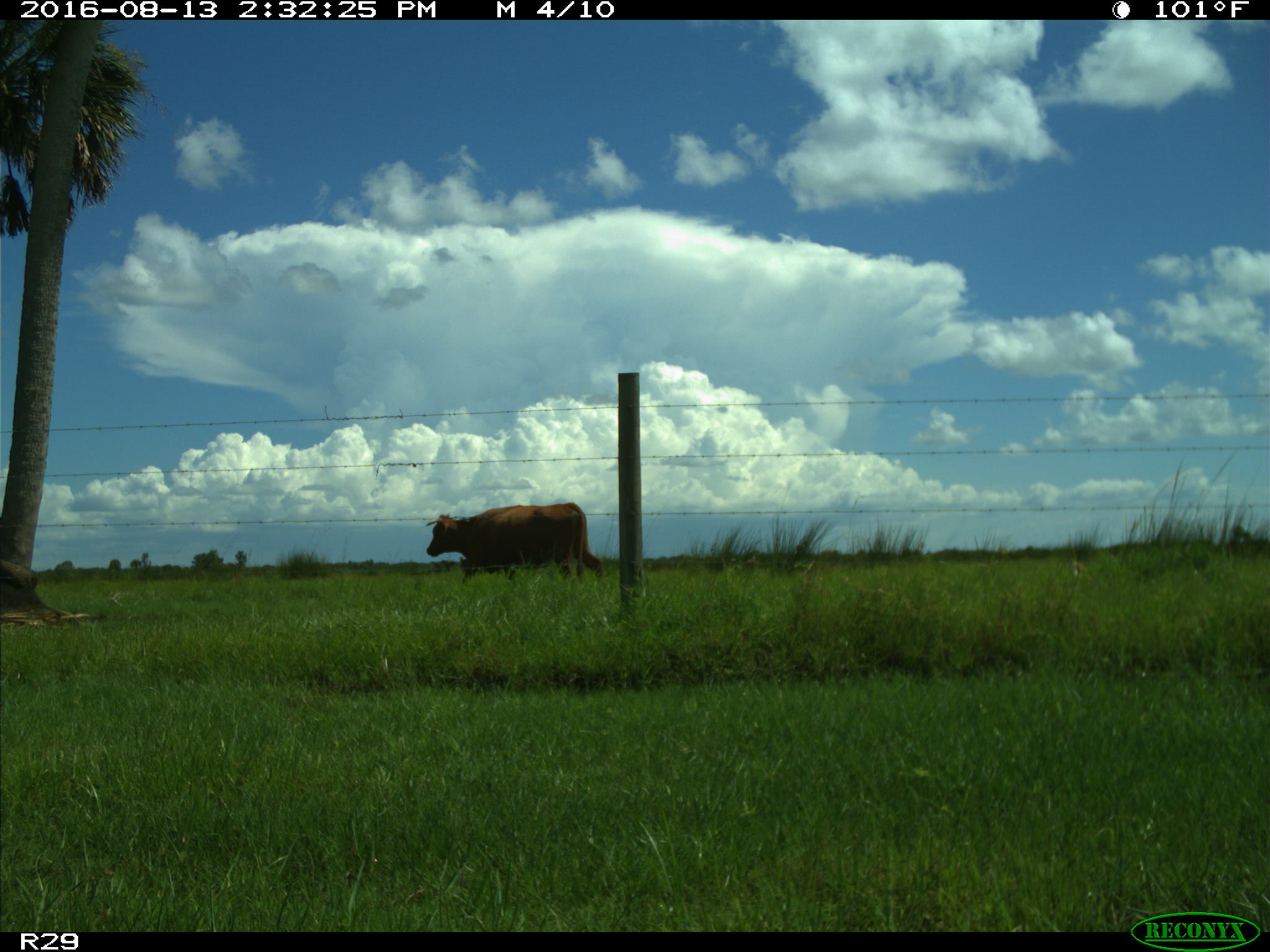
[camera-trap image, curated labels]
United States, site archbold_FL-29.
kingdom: Animalia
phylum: Chordata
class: Mammalia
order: Artiodactyla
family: Bovidae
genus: Bos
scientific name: Bos taurus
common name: domestic cow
Bos taurus (domestic cow).